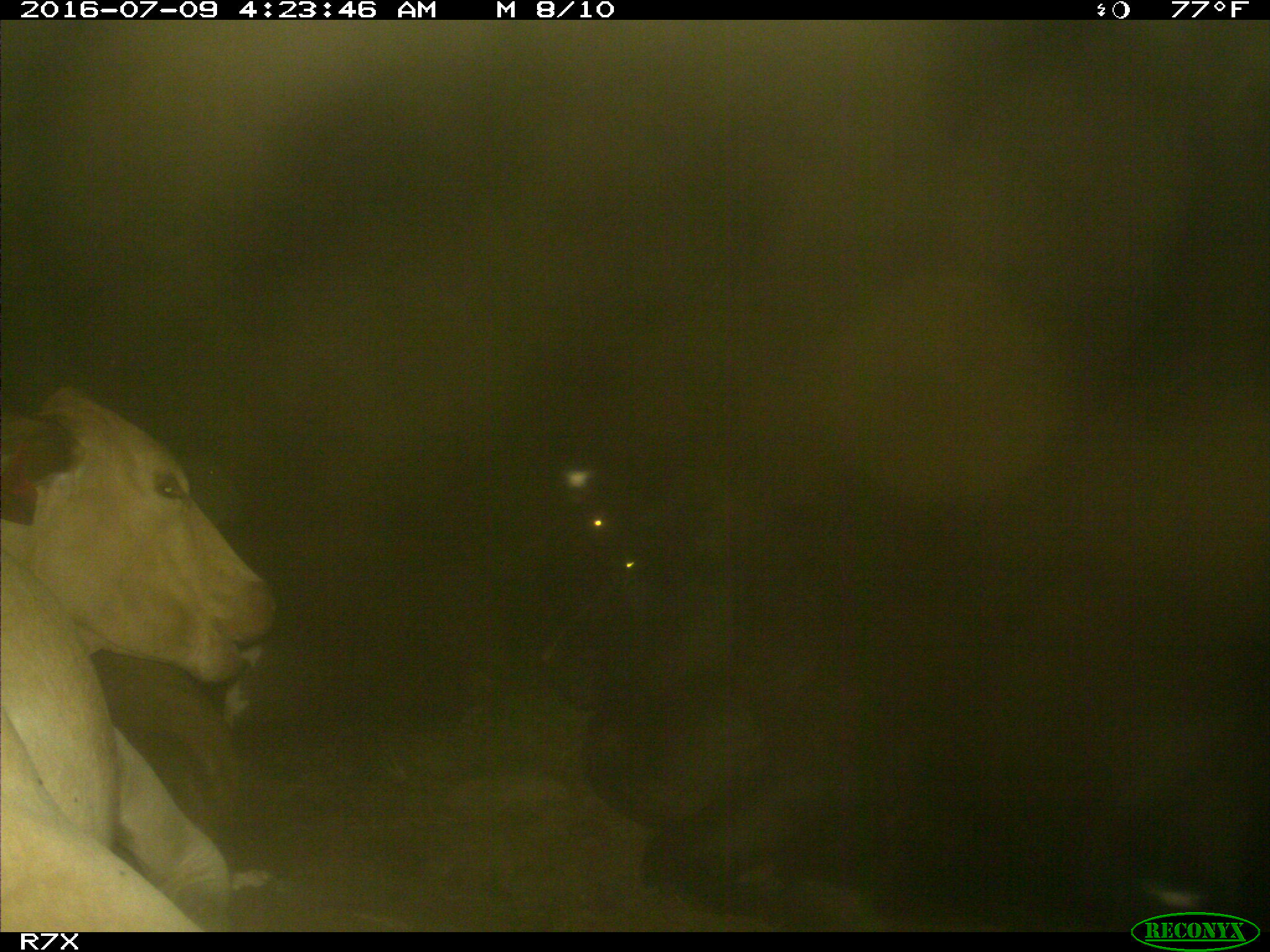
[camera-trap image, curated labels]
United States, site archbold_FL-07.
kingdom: Animalia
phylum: Chordata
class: Mammalia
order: Artiodactyla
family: Bovidae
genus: Bos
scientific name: Bos taurus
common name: domestic cow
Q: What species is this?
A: Bos taurus (domestic cow).